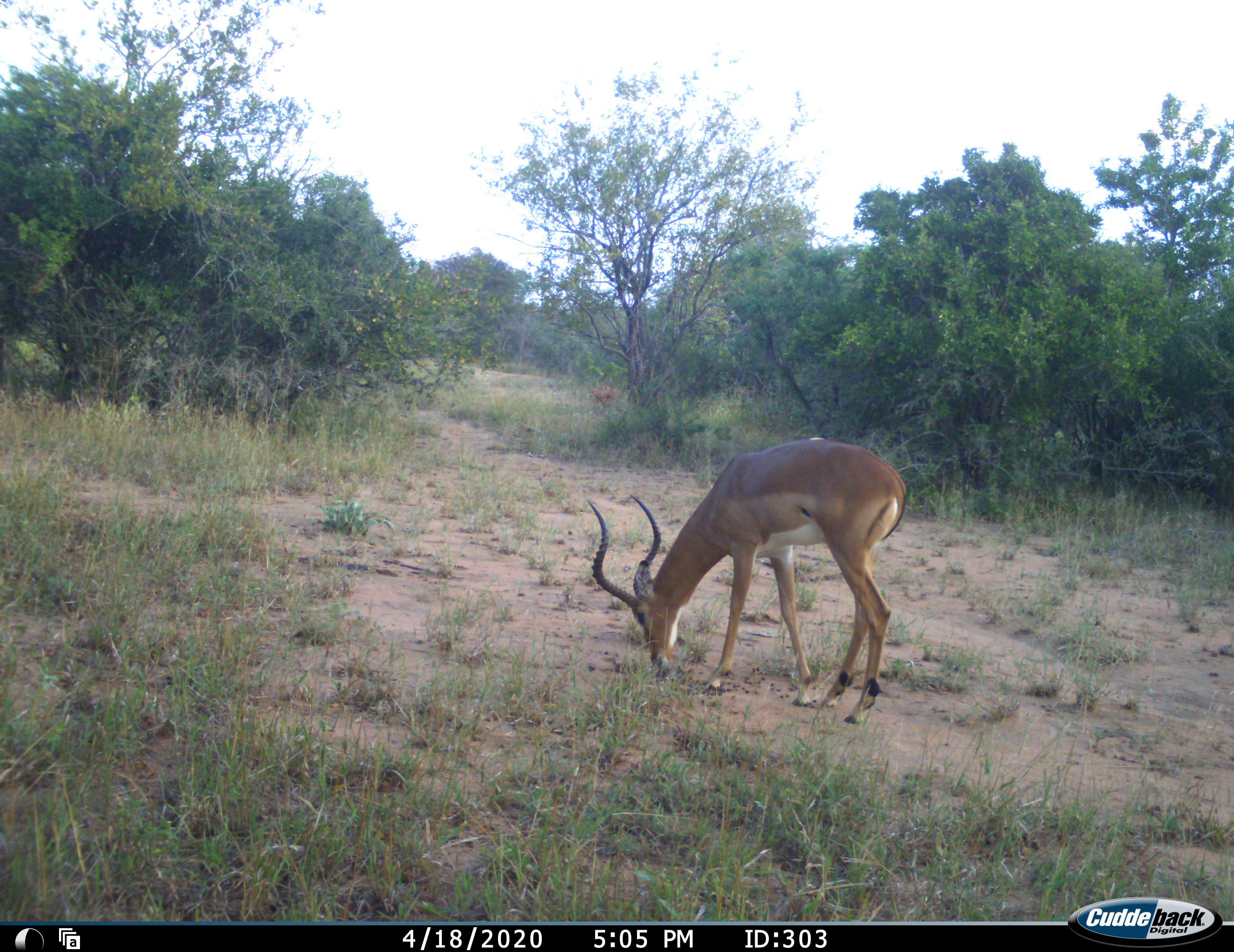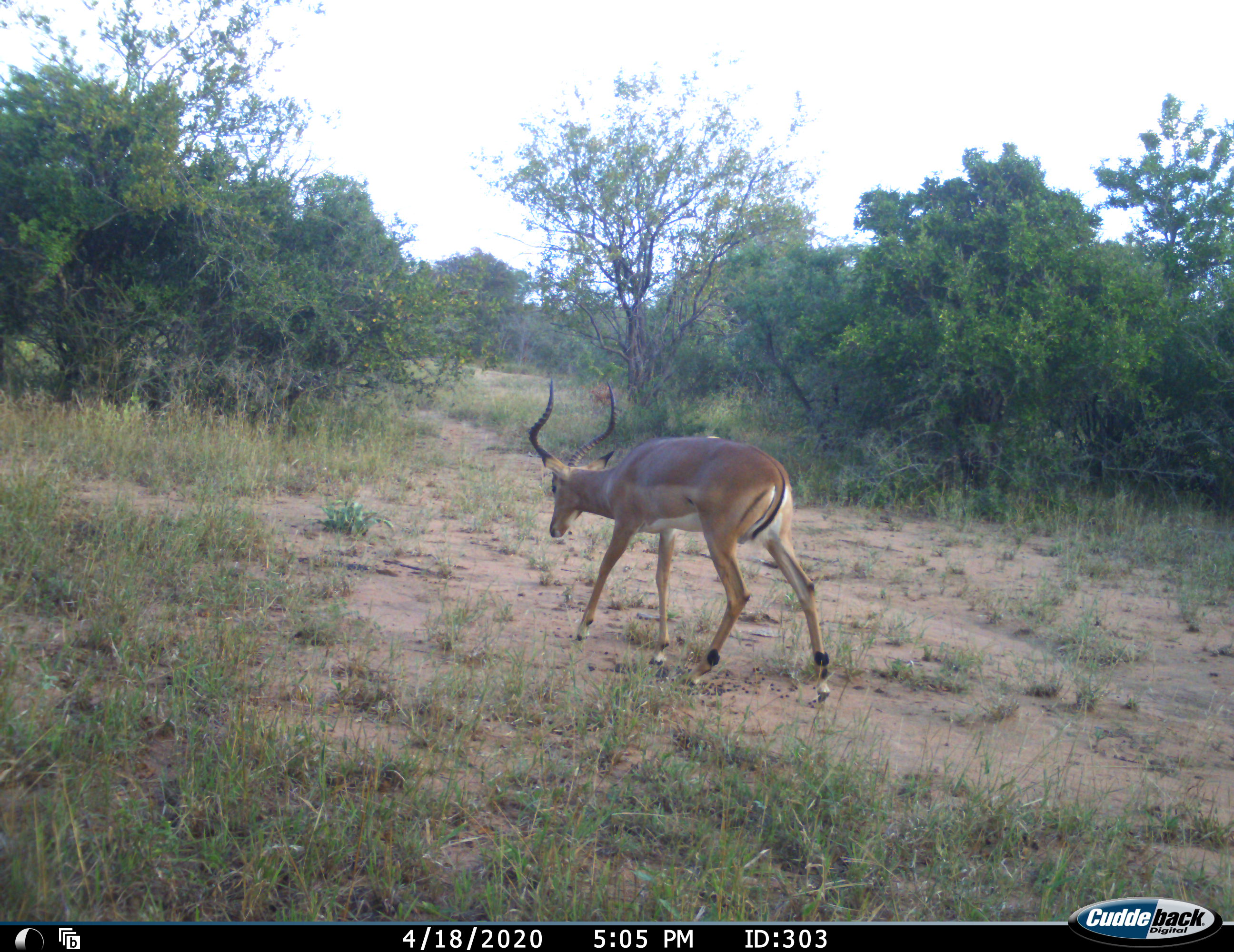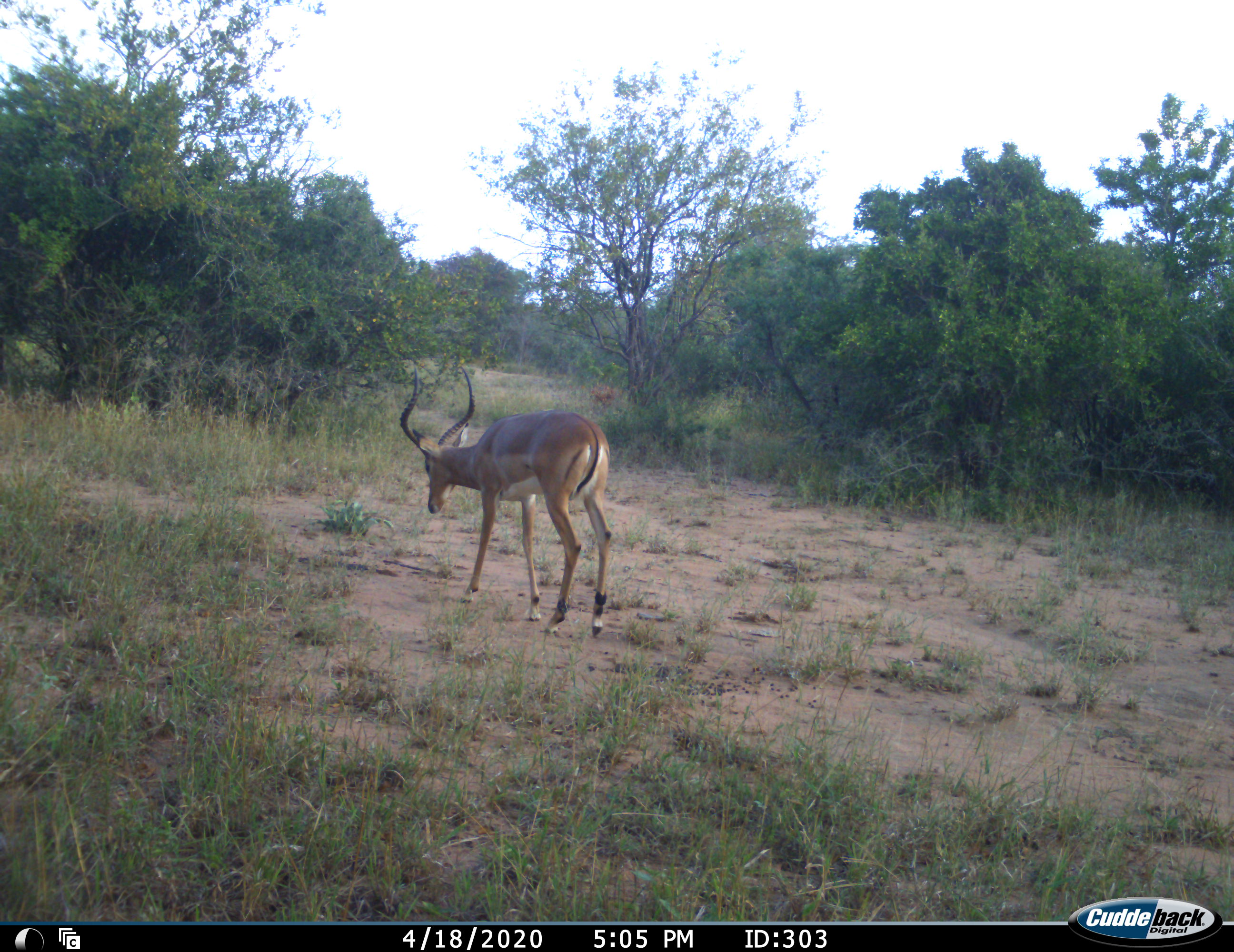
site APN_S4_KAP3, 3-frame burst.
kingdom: Animalia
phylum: Chordata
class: Mammalia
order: Artiodactyla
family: Bovidae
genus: Aepyceros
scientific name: Aepyceros melampus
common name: impala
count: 1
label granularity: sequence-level